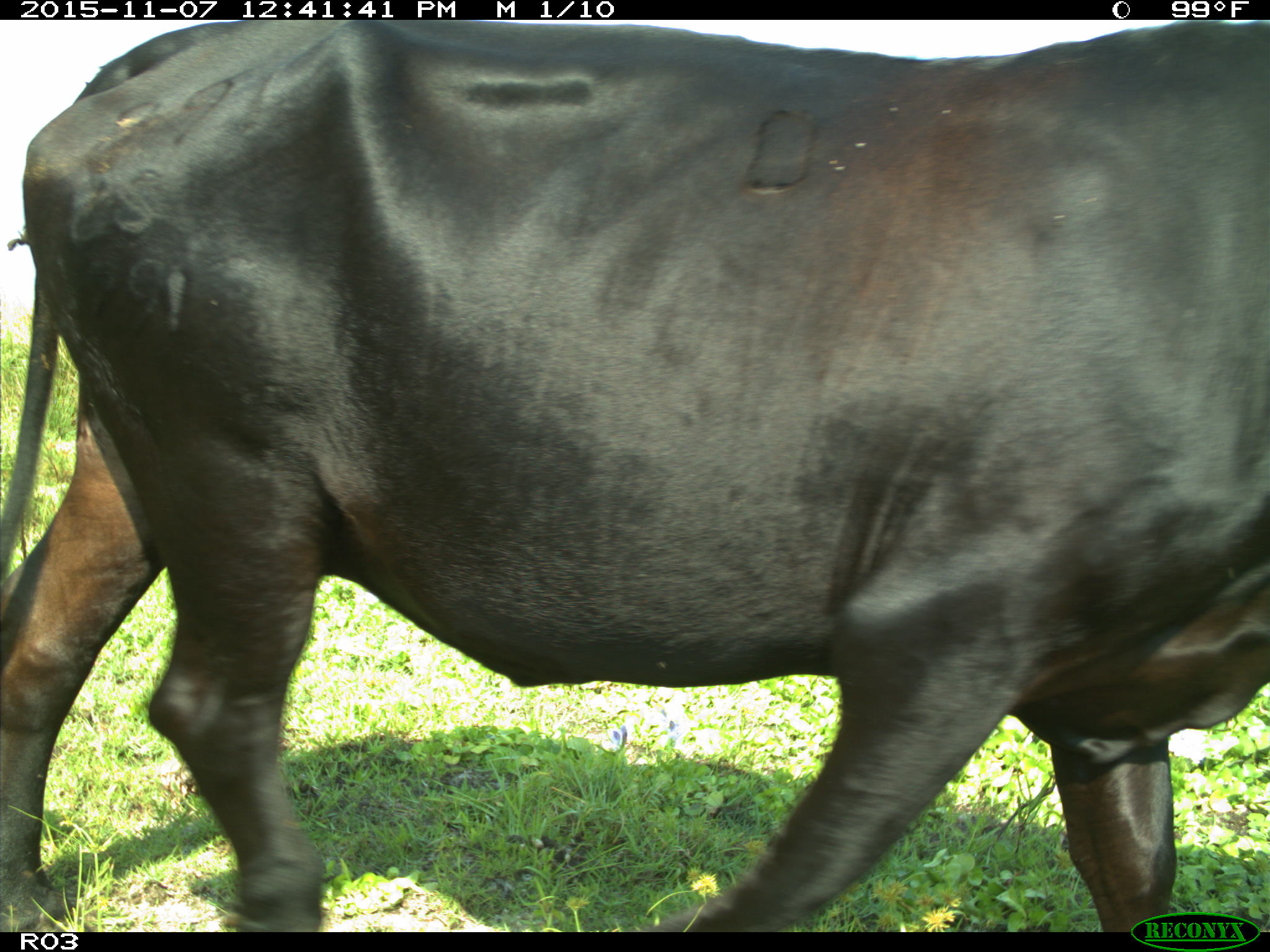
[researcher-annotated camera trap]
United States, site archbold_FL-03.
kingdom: Animalia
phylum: Chordata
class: Mammalia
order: Artiodactyla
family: Bovidae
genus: Bos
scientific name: Bos taurus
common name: domestic cow